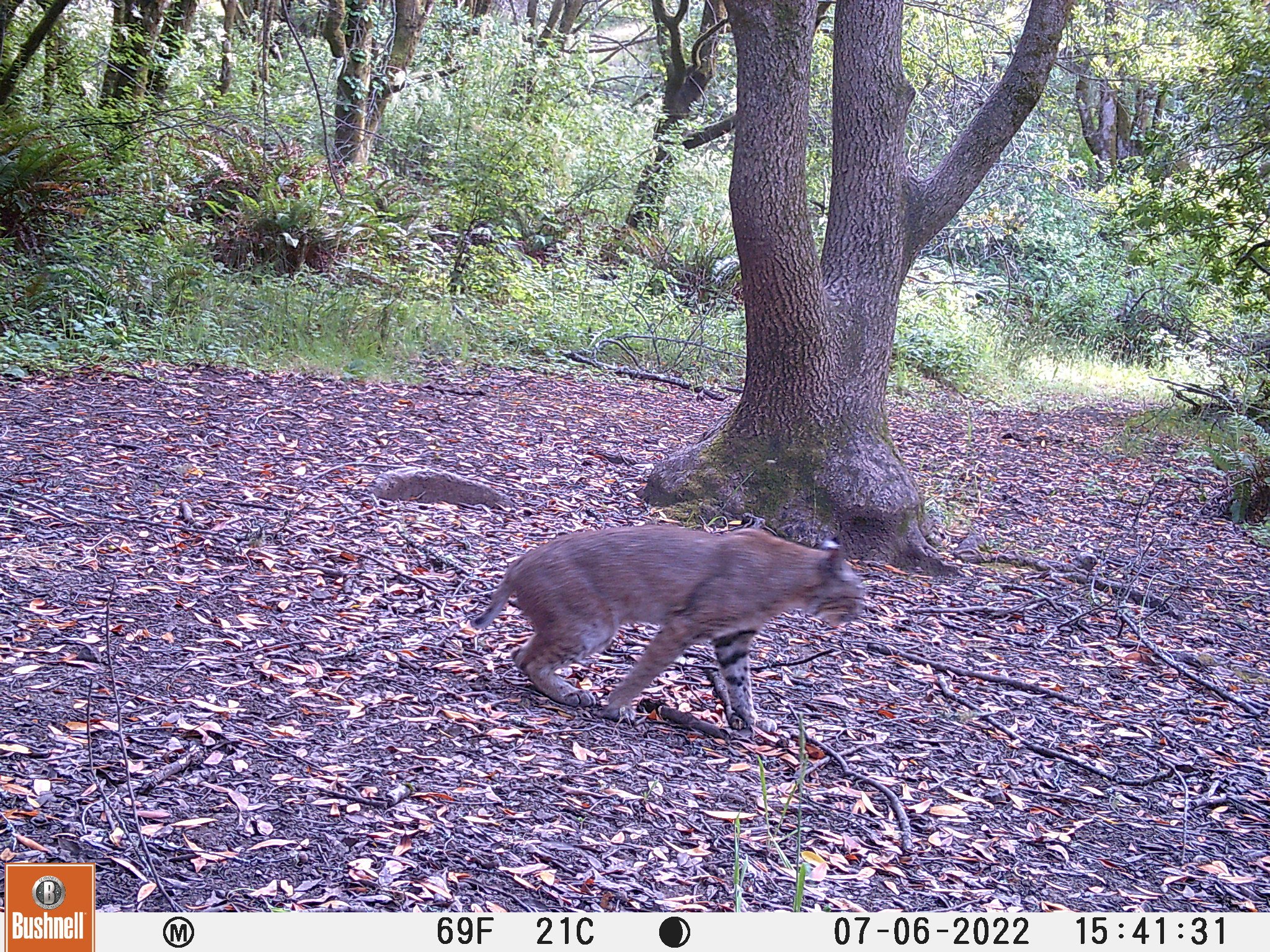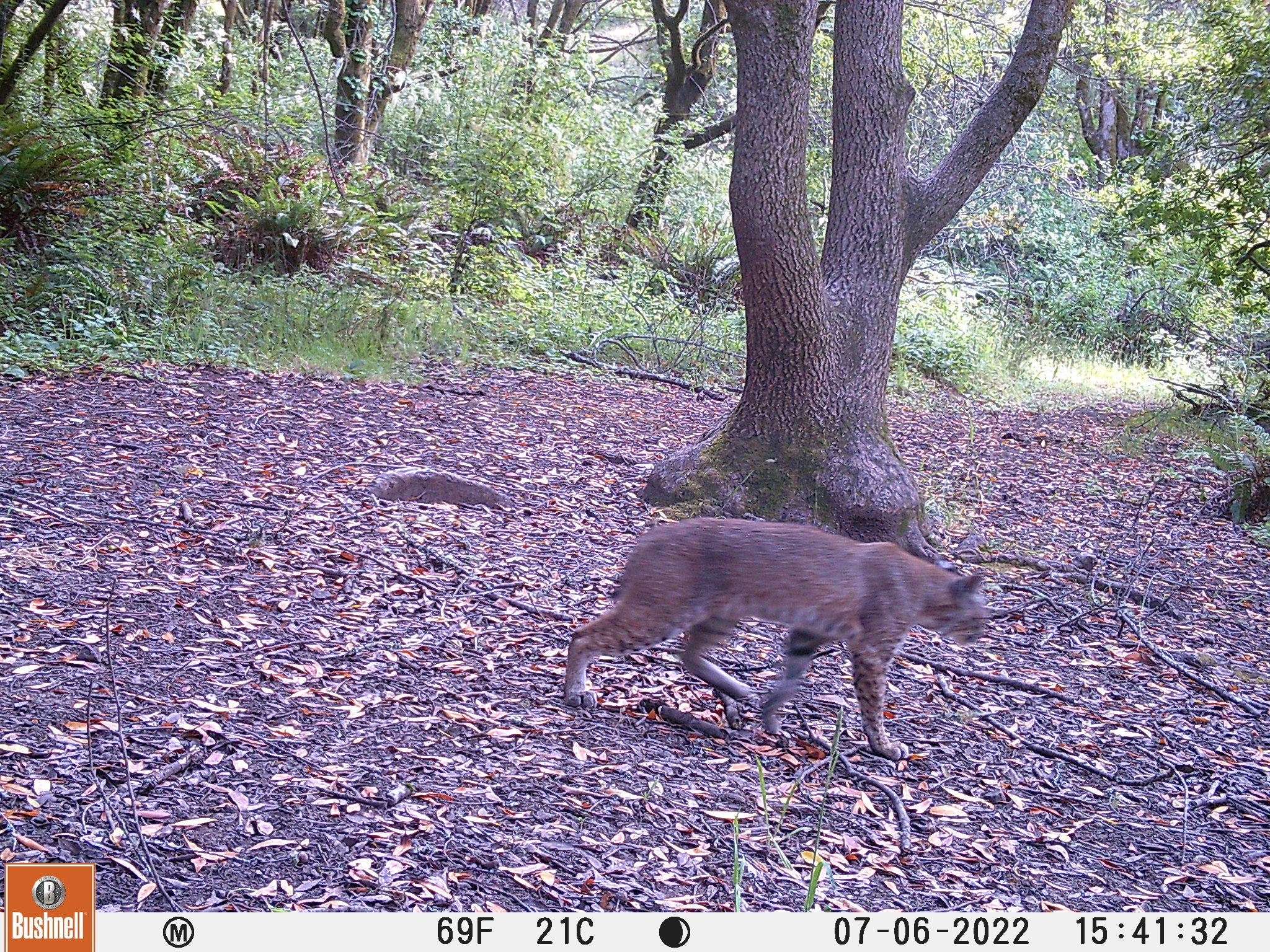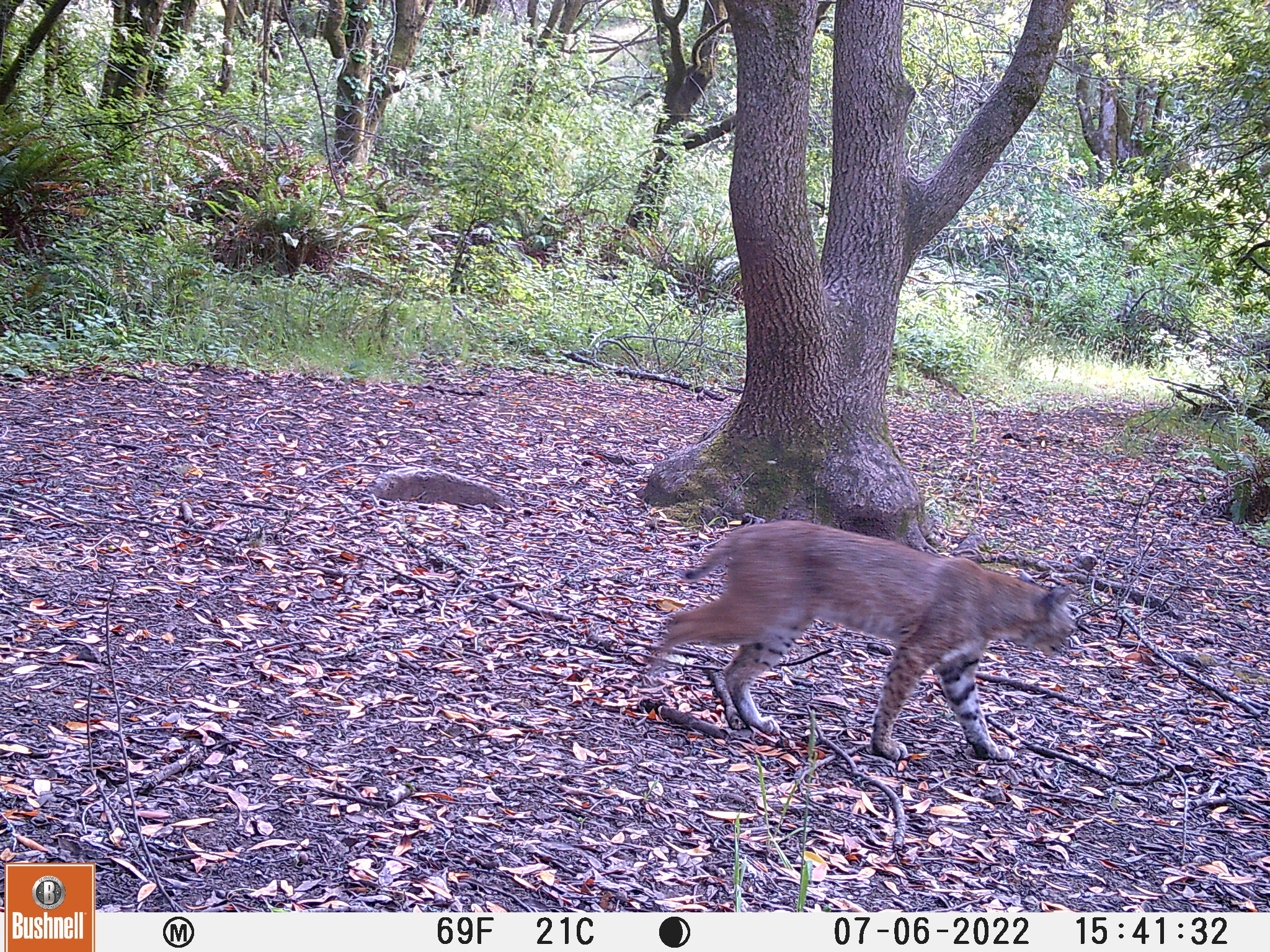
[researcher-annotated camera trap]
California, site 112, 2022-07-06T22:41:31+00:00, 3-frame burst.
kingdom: Animalia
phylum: Chordata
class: Mammalia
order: Carnivora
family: Felidae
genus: Lynx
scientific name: Lynx rufus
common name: bobcat